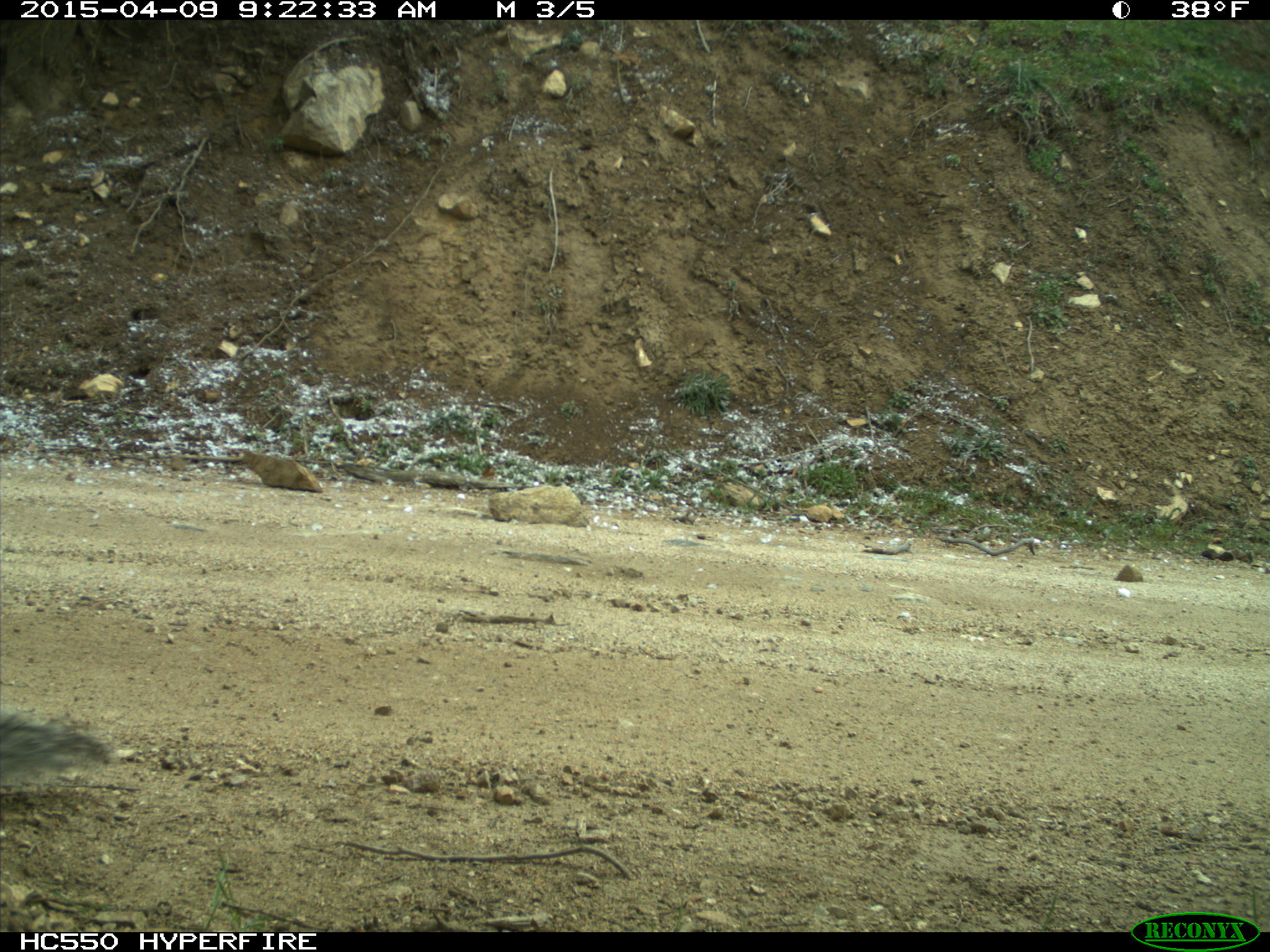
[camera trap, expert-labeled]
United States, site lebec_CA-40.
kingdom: Animalia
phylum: Chordata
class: Mammalia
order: Rodentia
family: Sciuridae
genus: Sciurus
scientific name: Sciurus carolinensis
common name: eastern gray squirrel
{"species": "Sciurus carolinensis (eastern gray squirrel)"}